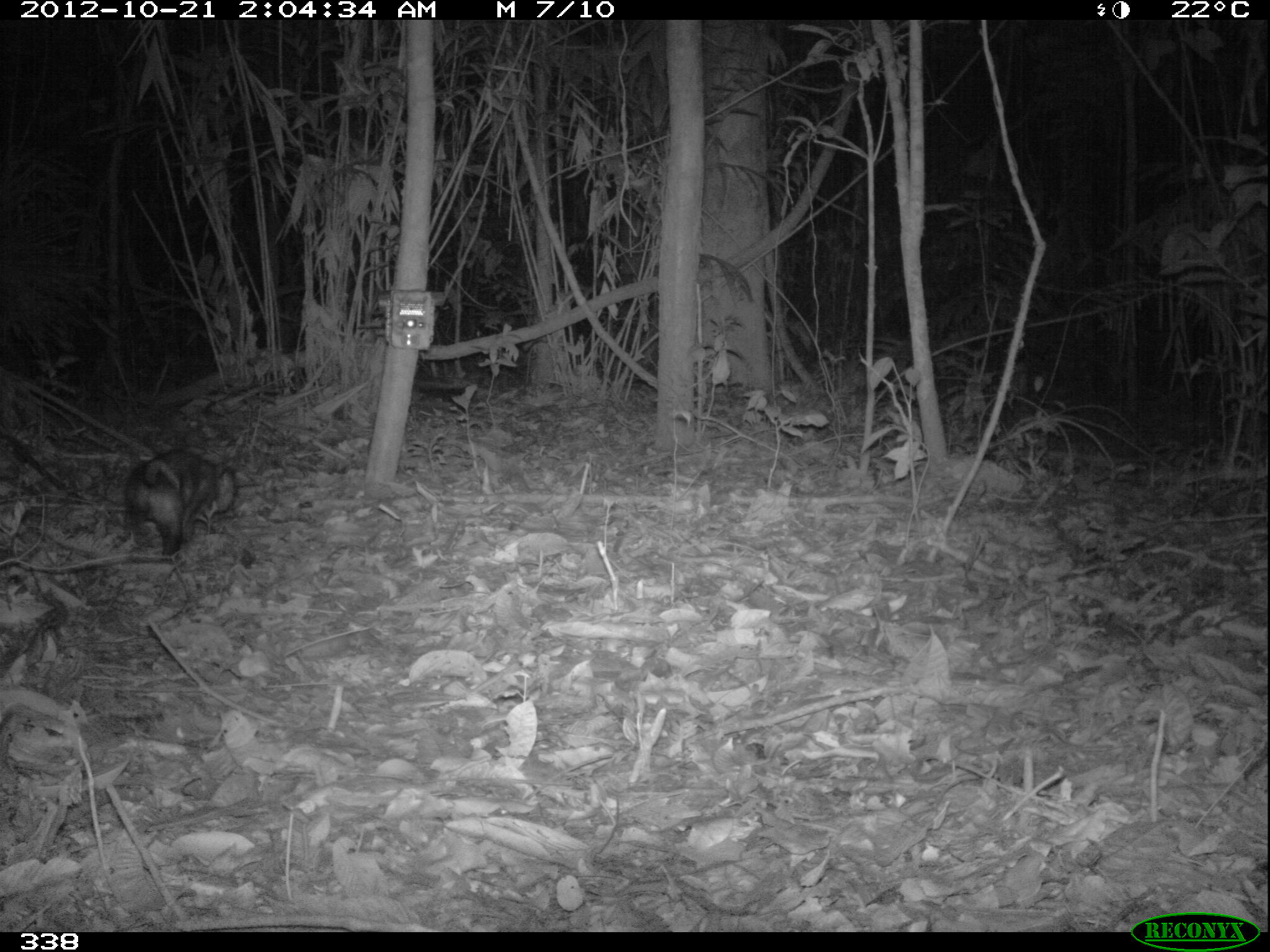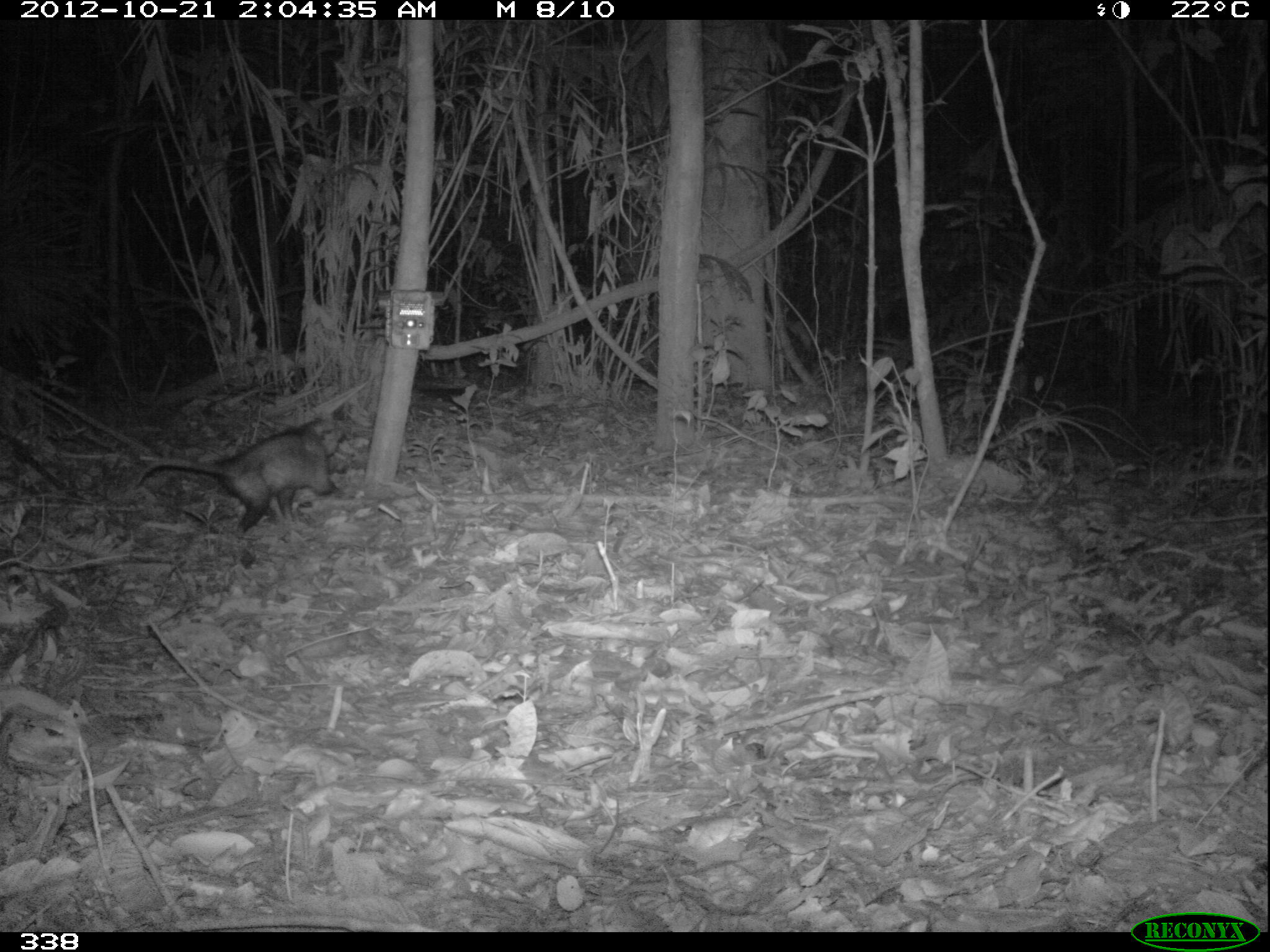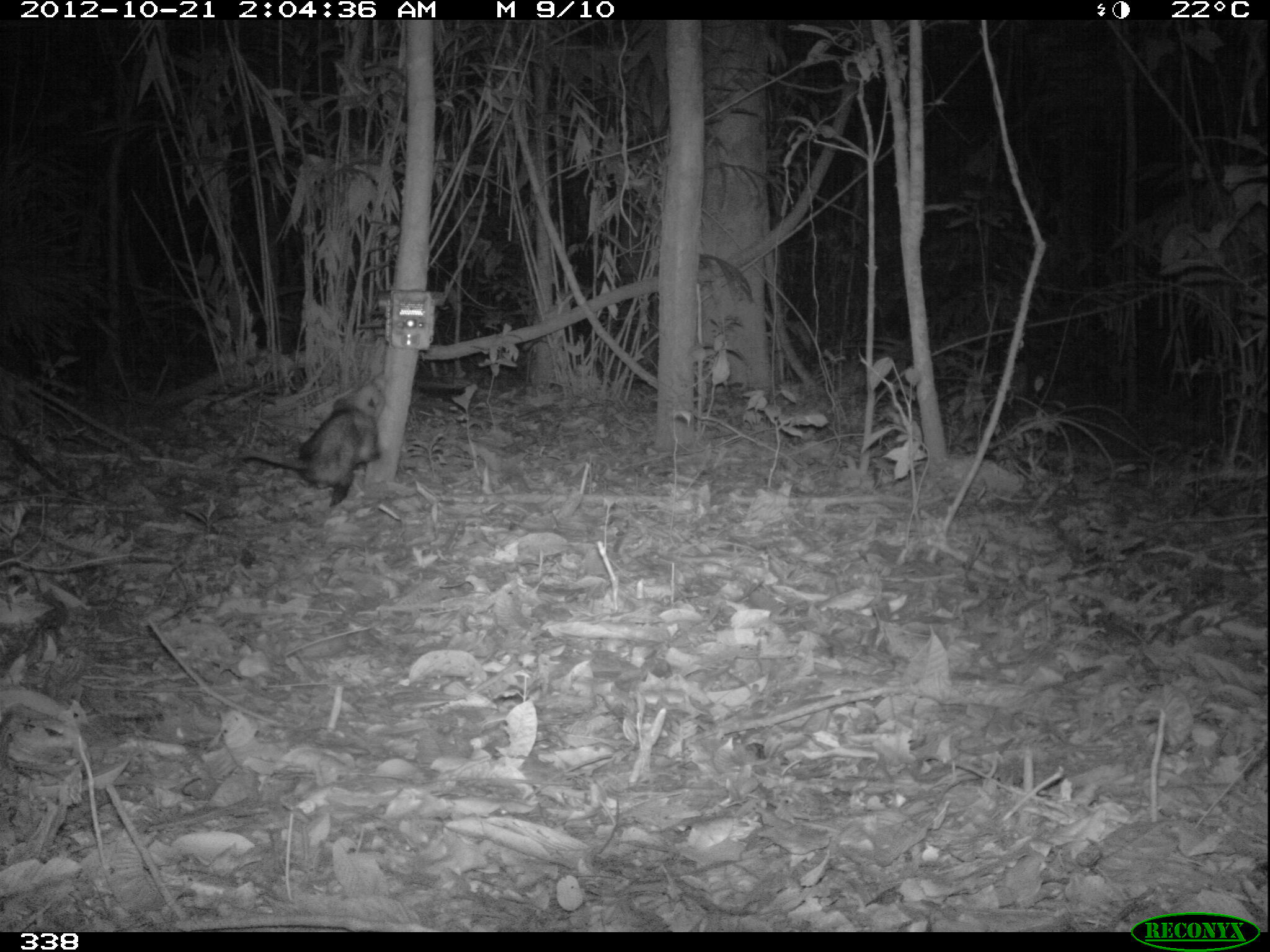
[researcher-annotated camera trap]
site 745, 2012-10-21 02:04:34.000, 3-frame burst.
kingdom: Animalia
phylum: Chordata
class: Mammalia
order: Didelphimorphia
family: Didelphidae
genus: Didelphis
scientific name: Didelphis marsupialis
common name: southern opossum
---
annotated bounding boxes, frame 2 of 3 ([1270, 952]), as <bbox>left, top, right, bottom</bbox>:
didelphis marsupialis: <bbox>133, 413, 354, 539</bbox>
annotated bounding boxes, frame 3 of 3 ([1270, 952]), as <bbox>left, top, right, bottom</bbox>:
didelphis marsupialis: <bbox>228, 381, 387, 507</bbox>